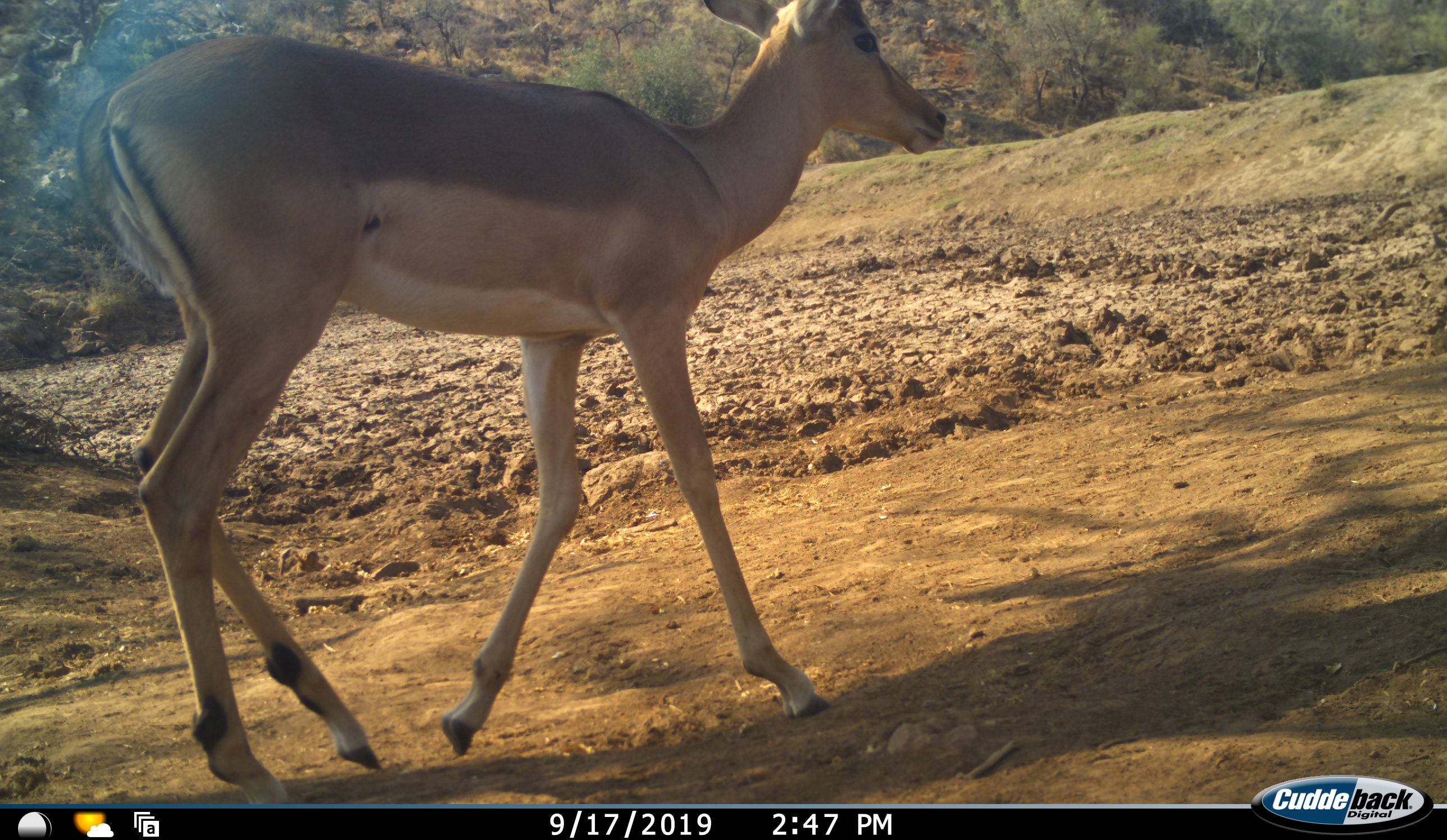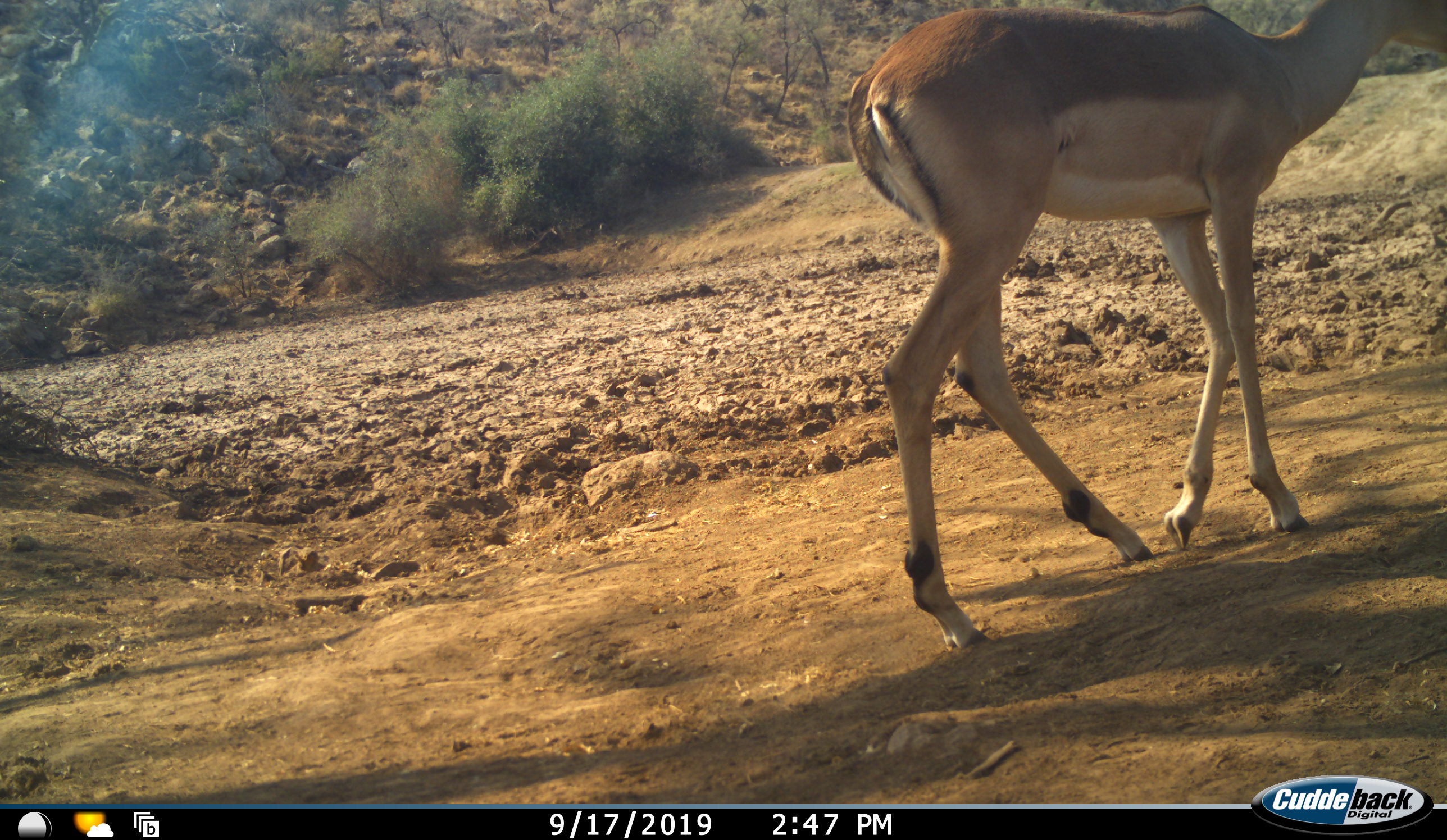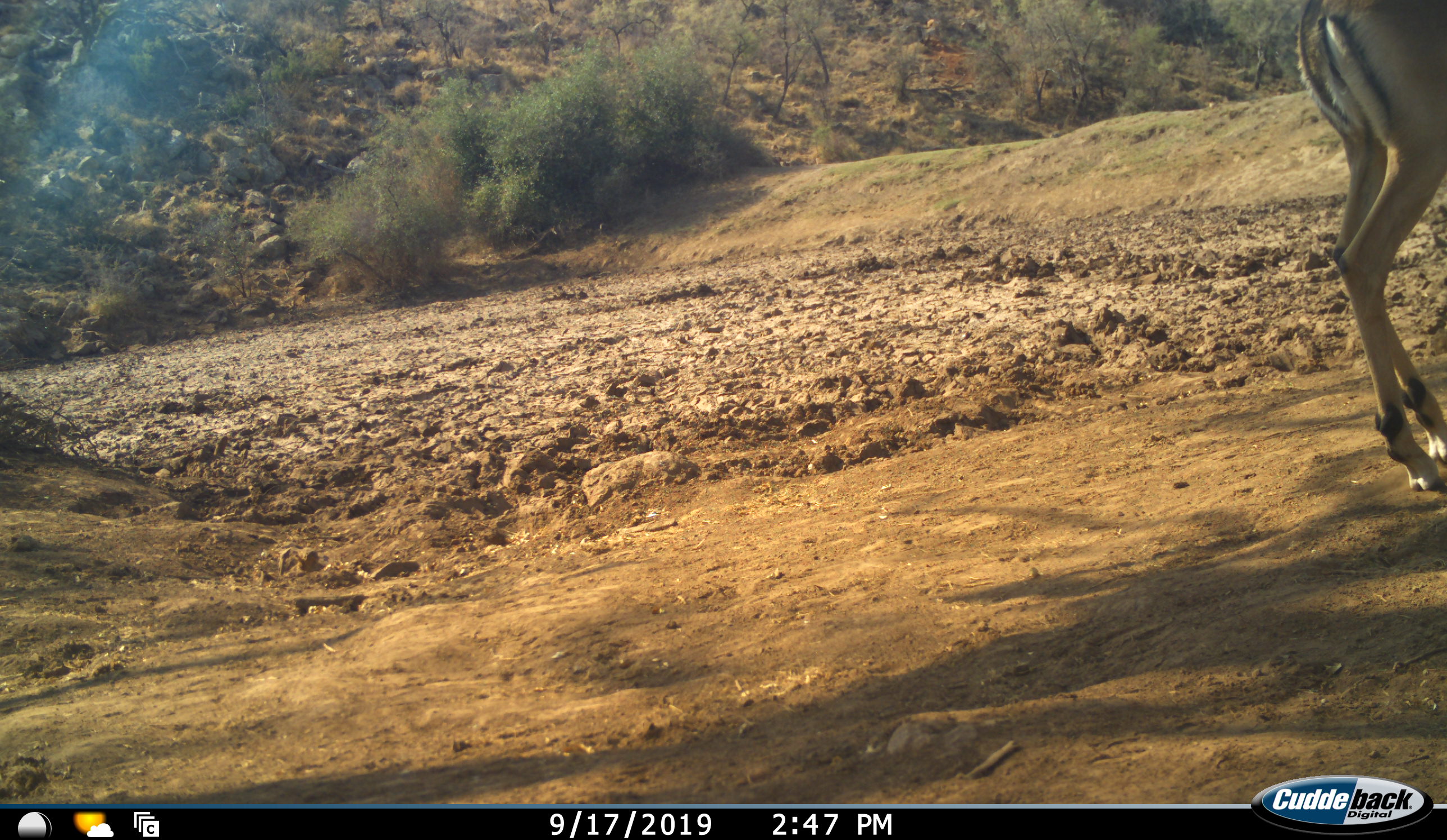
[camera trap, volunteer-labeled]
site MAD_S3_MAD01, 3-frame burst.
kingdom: Animalia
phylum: Chordata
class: Mammalia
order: Artiodactyla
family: Bovidae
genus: Aepyceros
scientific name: Aepyceros melampus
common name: impala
Impala (Aepyceros melampus), count 1. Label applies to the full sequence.